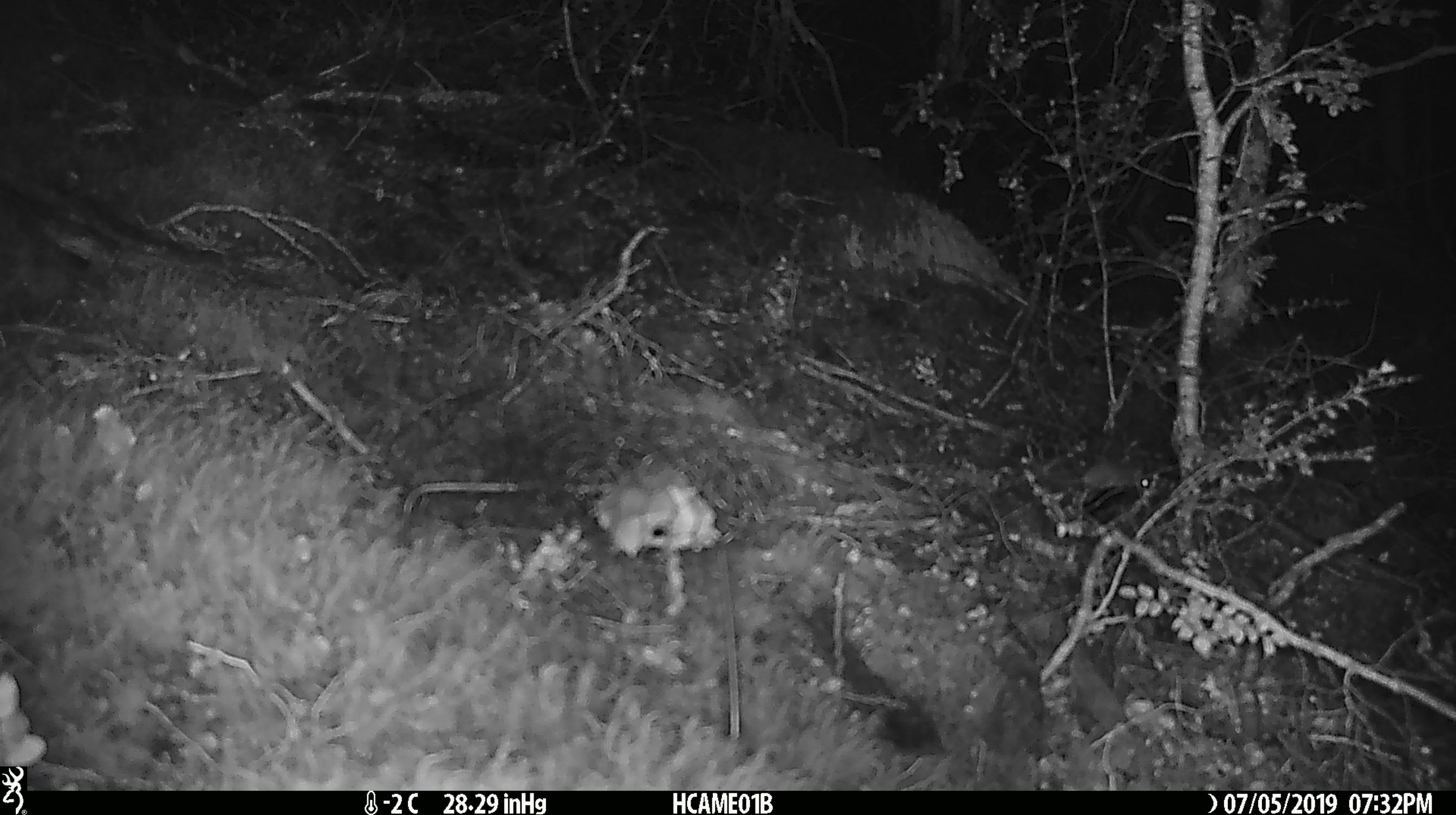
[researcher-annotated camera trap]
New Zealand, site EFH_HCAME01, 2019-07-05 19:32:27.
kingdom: Animalia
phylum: Chordata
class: Mammalia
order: Rodentia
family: Muridae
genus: Mus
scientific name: Mus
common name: mouse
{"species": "mouse (Mus)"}